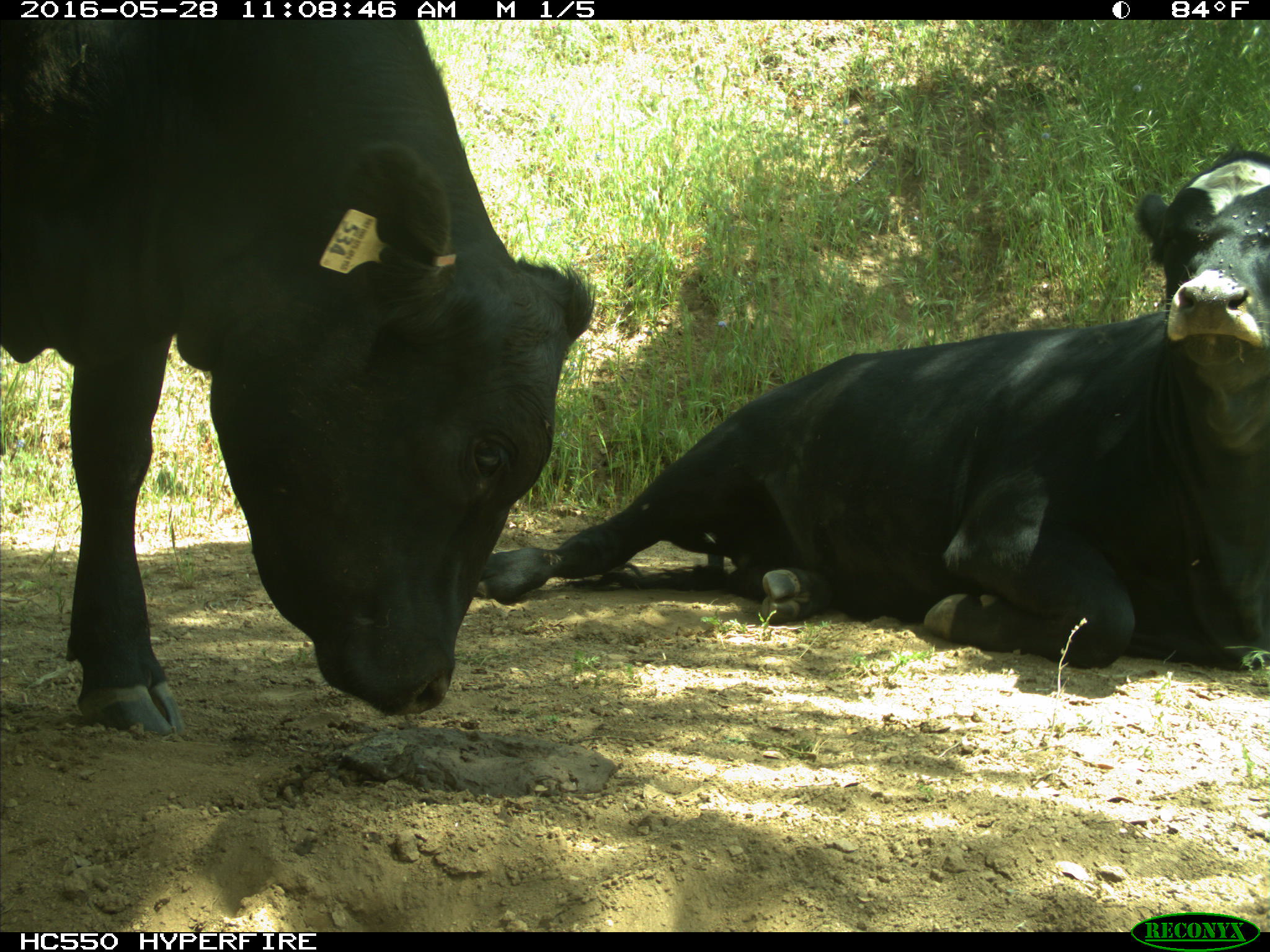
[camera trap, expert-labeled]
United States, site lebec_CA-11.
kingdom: Animalia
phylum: Chordata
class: Mammalia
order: Artiodactyla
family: Bovidae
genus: Bos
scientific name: Bos taurus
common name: domestic cow